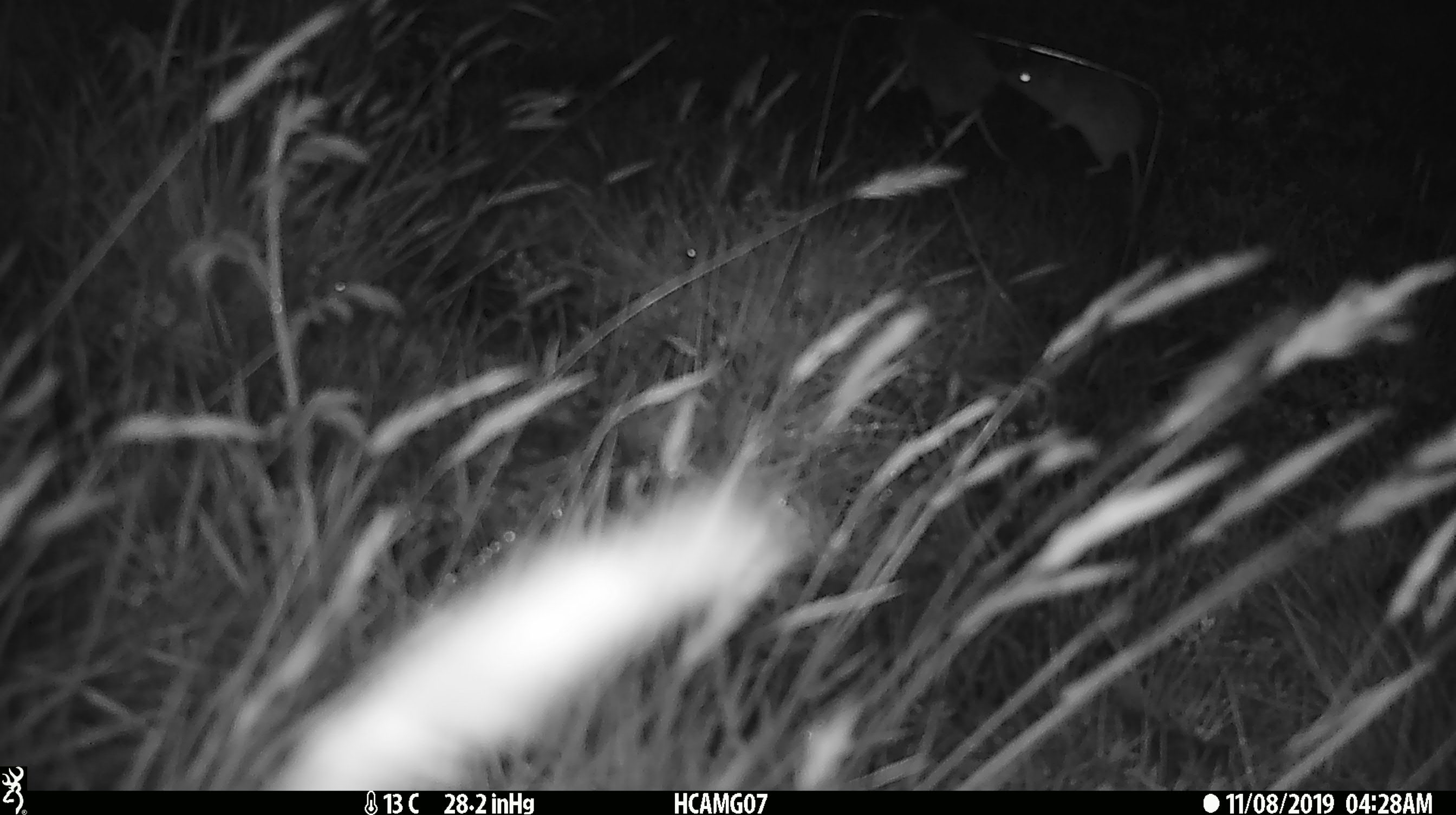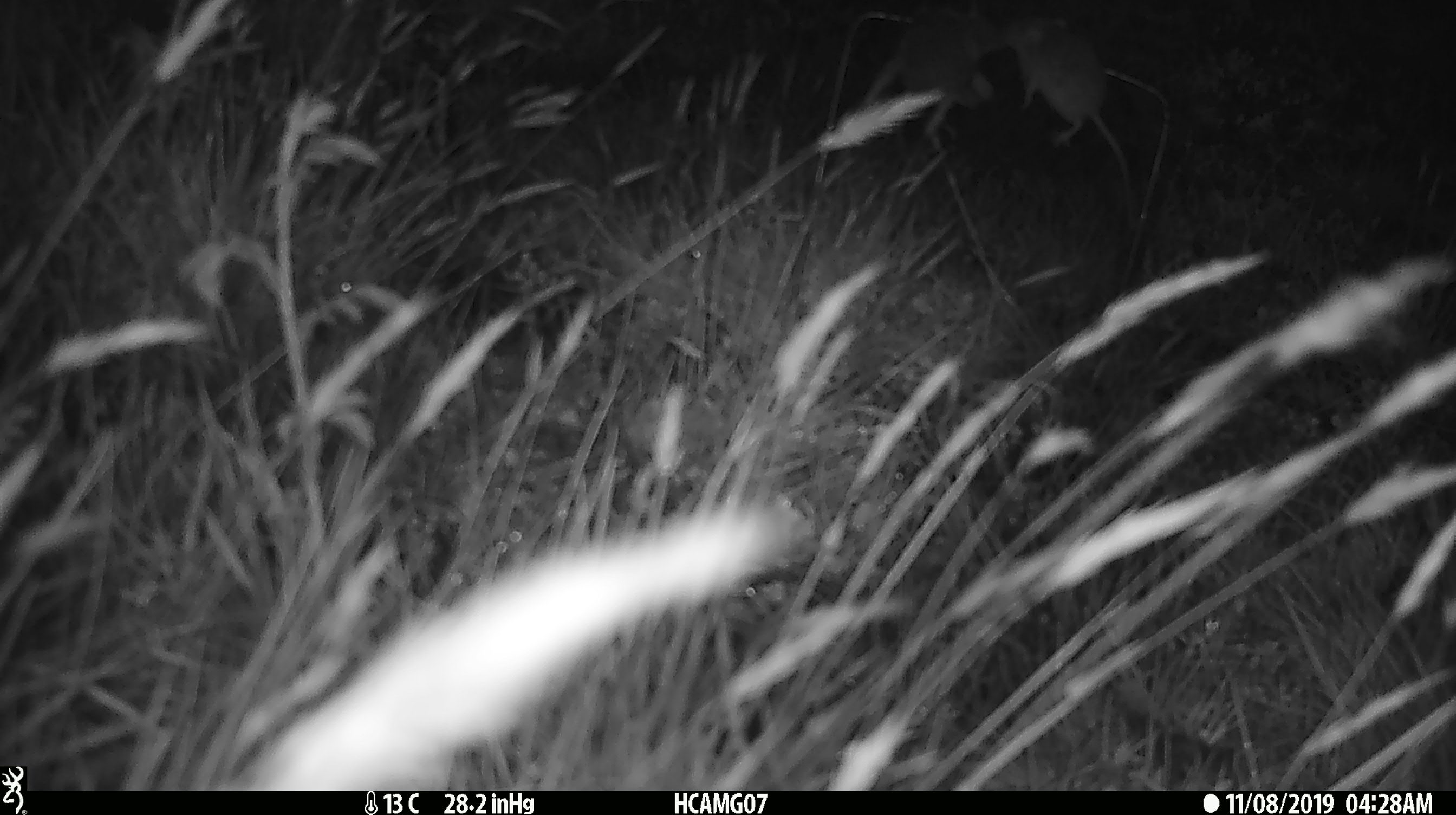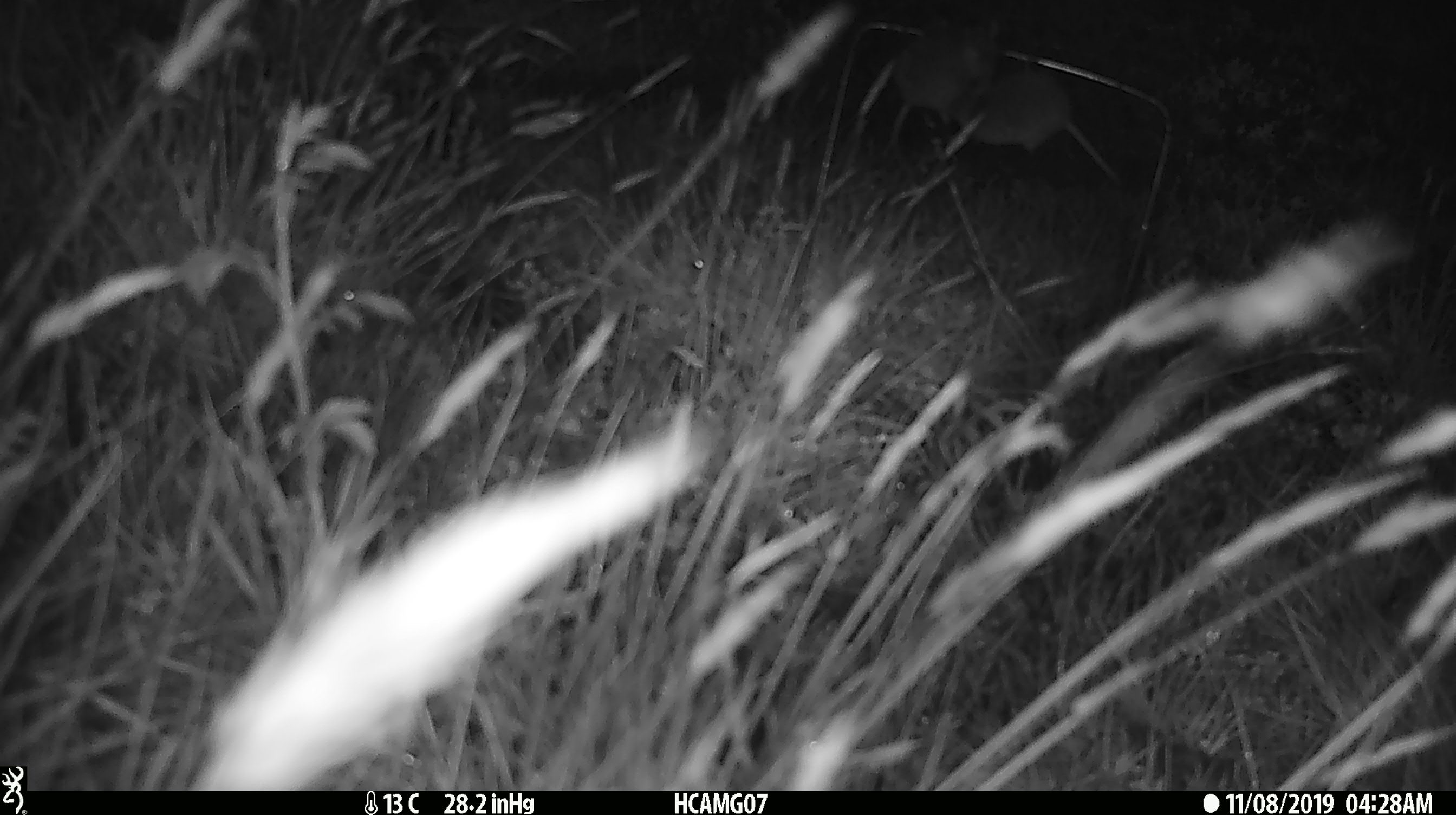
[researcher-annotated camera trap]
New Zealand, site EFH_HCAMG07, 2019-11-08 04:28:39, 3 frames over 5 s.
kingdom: Animalia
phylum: Chordata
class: Mammalia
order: Rodentia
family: Muridae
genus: Mus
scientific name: Mus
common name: mouse